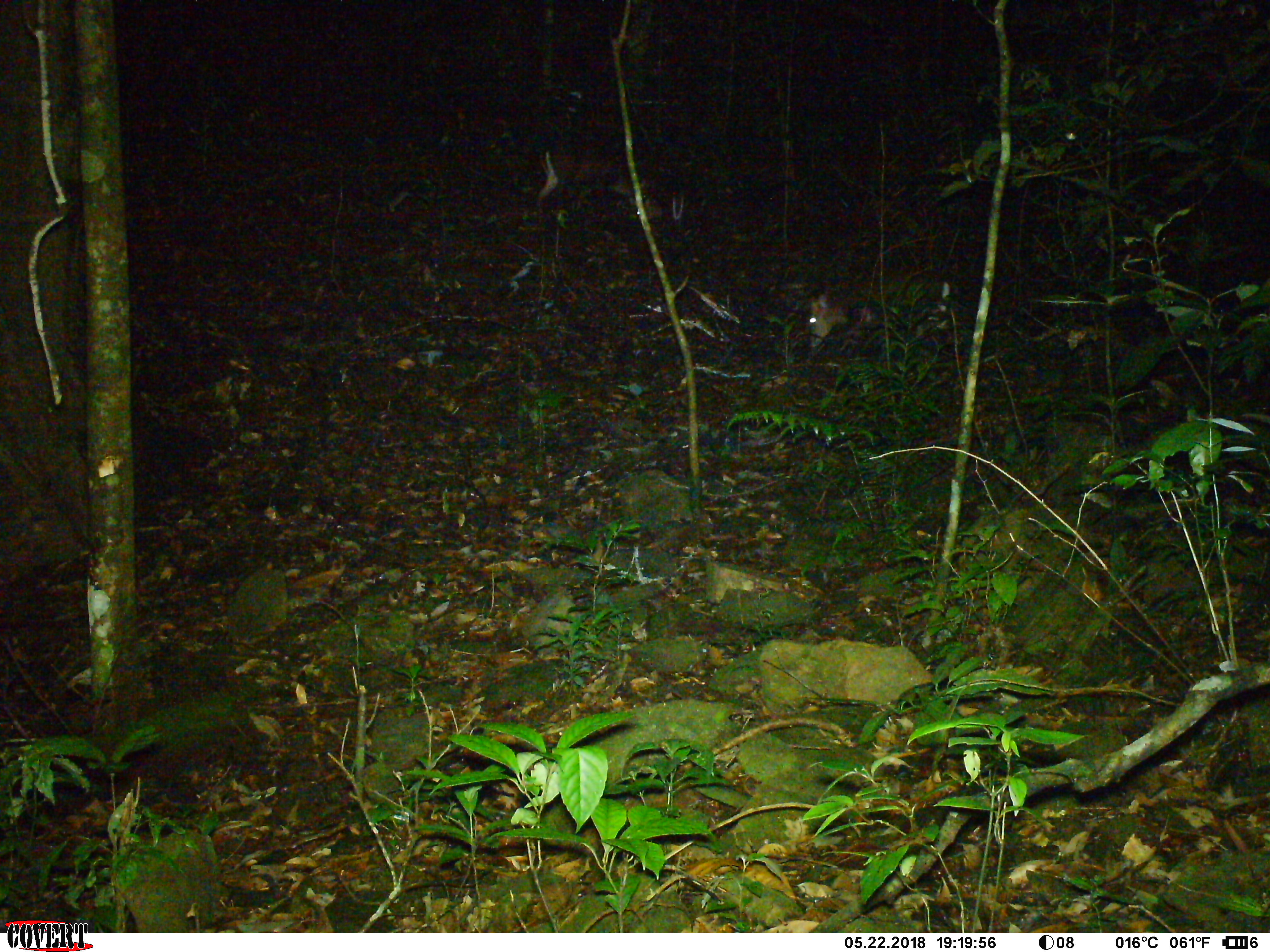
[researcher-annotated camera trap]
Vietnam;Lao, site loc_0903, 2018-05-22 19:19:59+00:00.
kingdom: Animalia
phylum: Chordata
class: Mammalia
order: Artiodactyla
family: Cervidae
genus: Muntiacus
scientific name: Muntiacus rooseveltorum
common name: roosevelt's muntjac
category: roosevelts muntjac group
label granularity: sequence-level